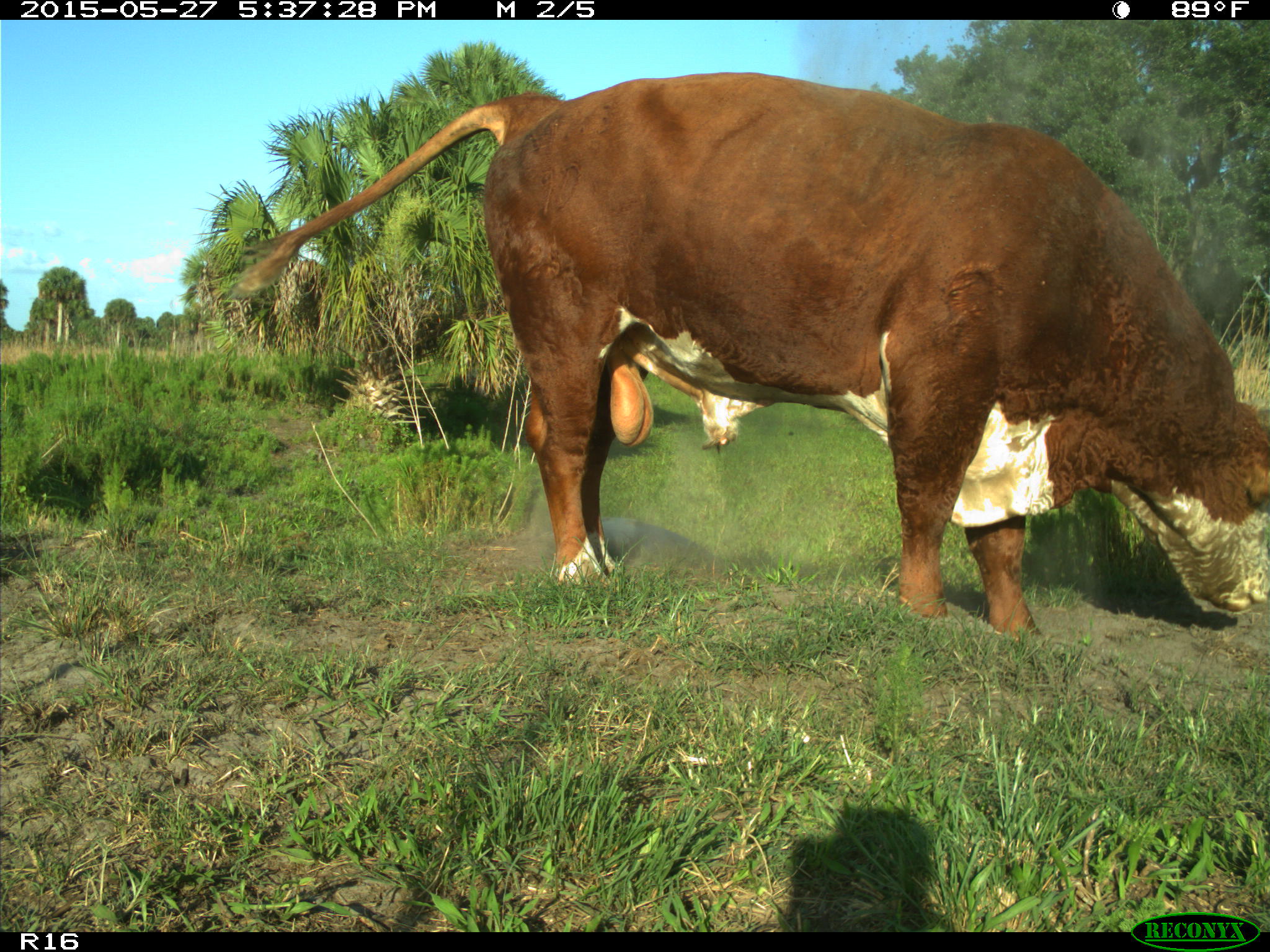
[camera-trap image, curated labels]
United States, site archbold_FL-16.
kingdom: Animalia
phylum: Chordata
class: Mammalia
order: Artiodactyla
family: Bovidae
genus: Bos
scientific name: Bos taurus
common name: domestic cow